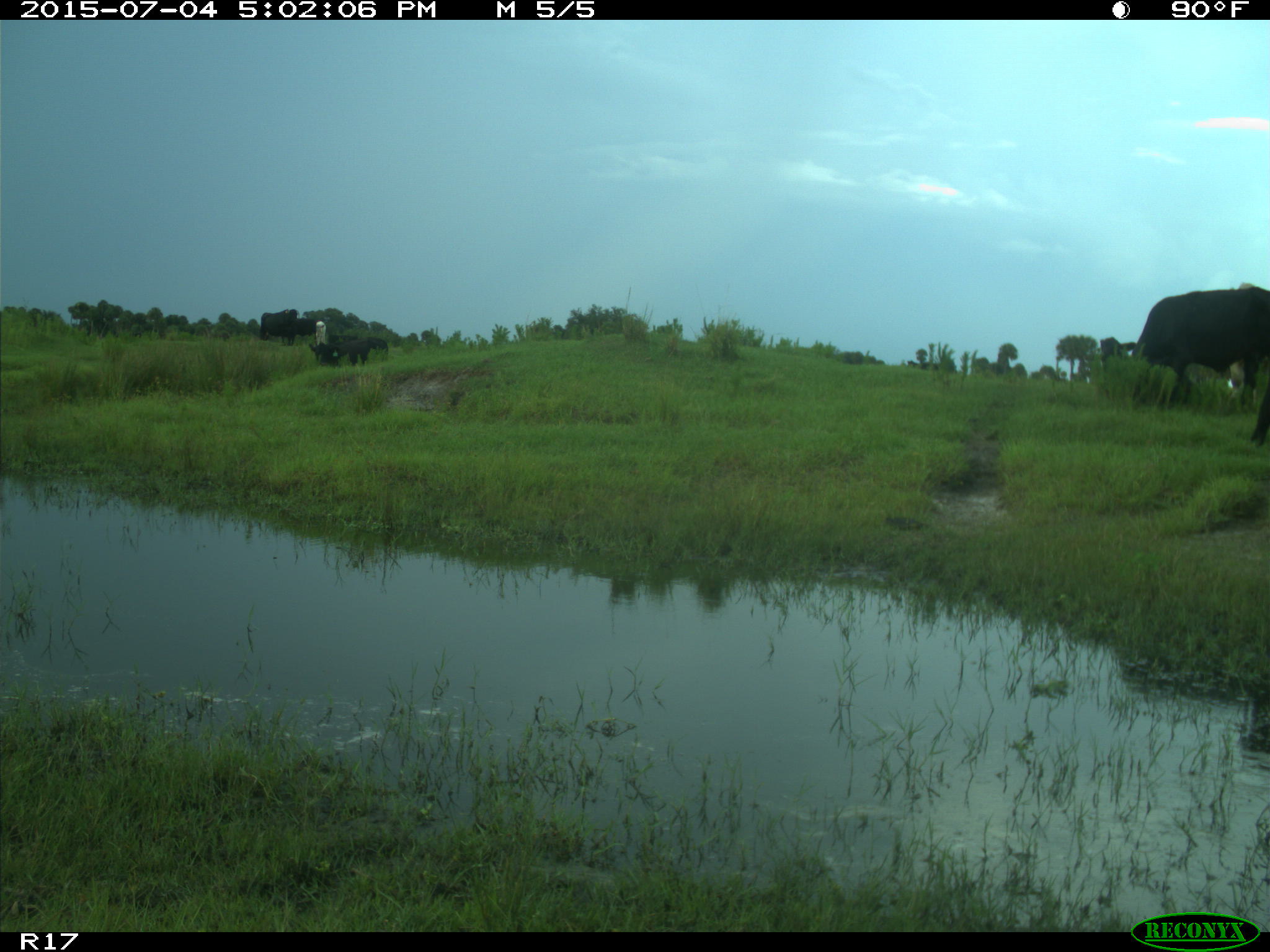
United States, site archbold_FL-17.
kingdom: Animalia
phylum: Chordata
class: Mammalia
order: Artiodactyla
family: Bovidae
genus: Bos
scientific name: Bos taurus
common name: domestic cow